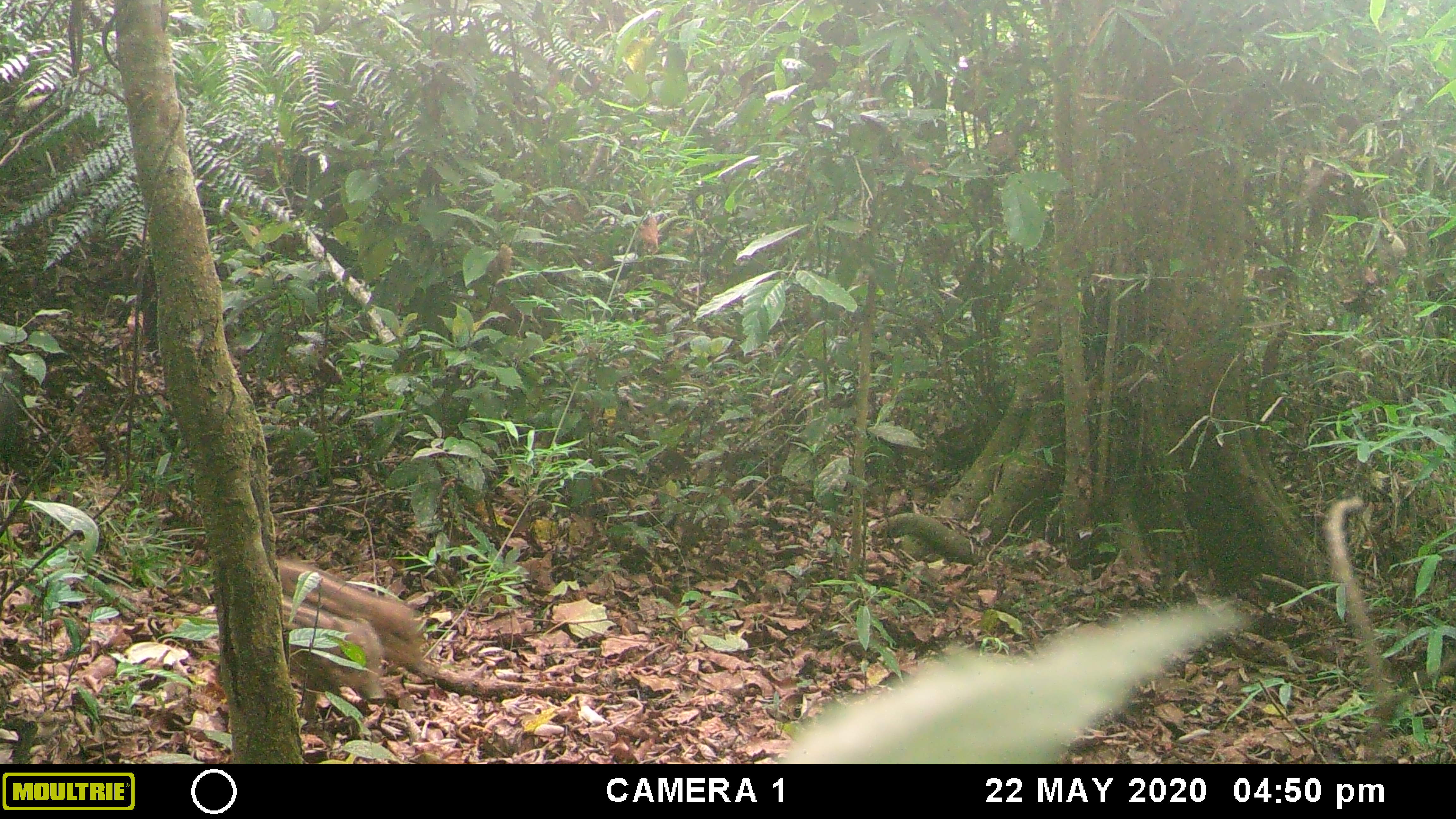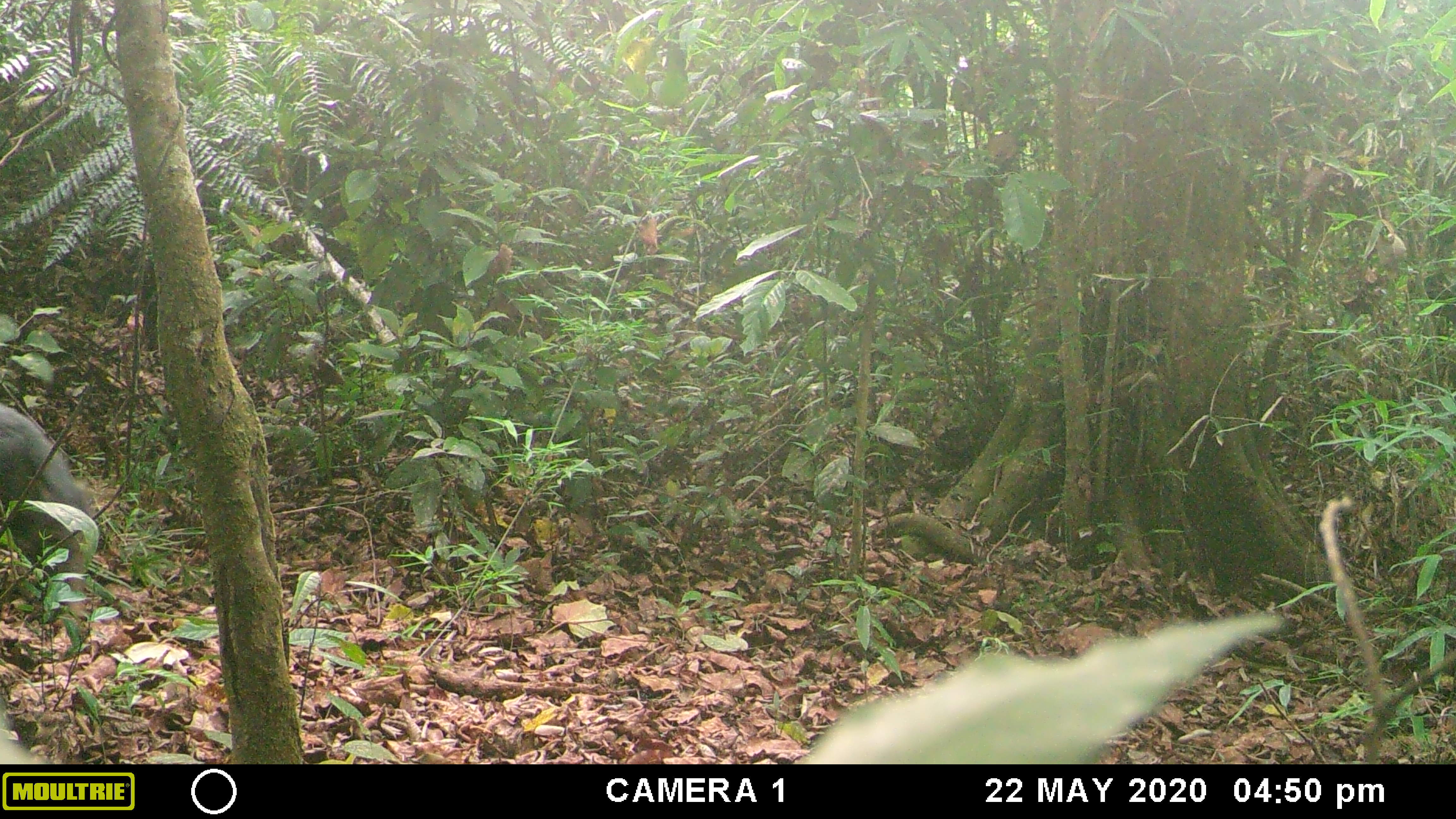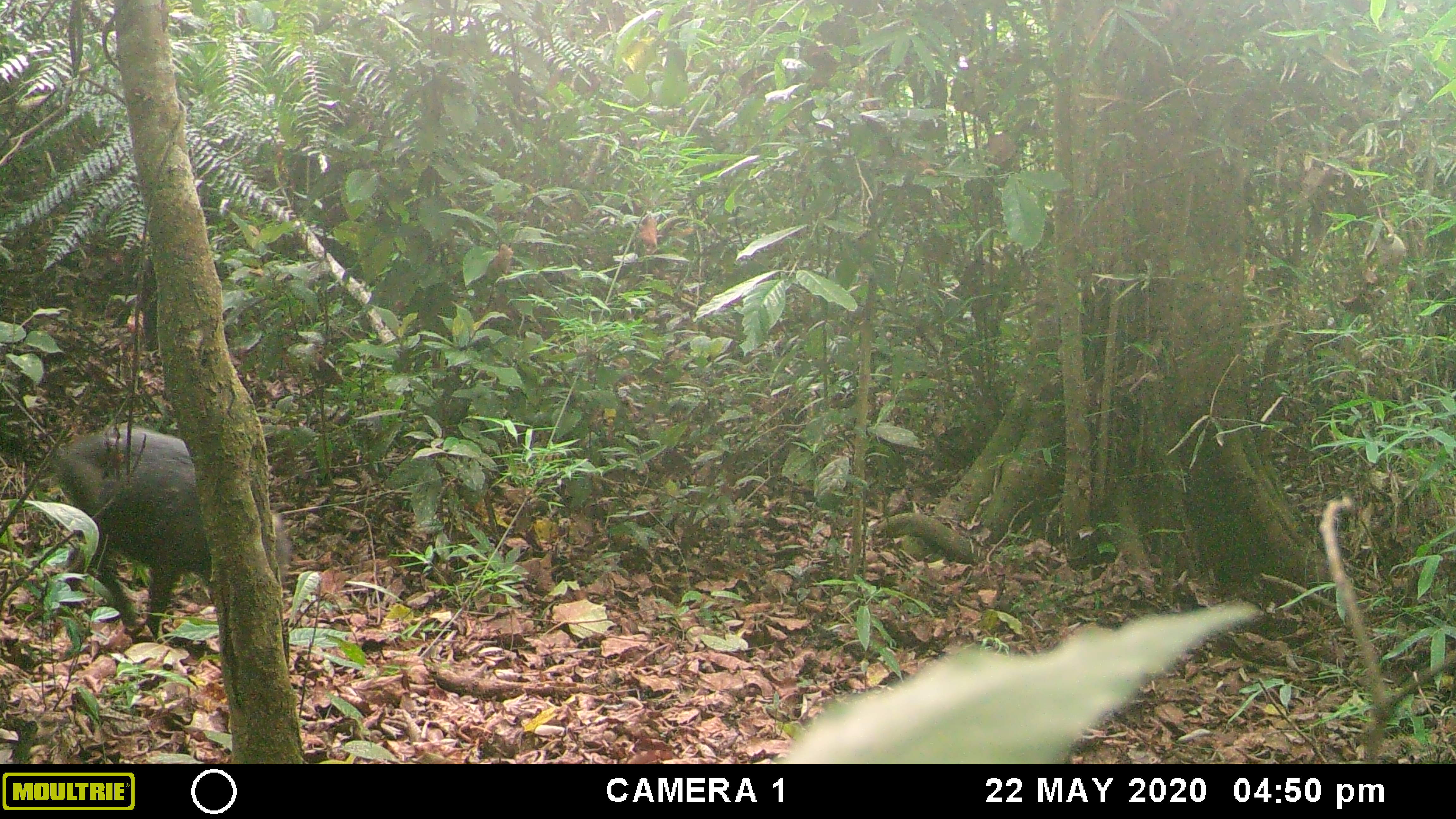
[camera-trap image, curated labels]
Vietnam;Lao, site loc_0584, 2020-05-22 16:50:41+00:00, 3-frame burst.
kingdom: Animalia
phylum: Chordata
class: Mammalia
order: Artiodactyla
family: Suidae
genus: Sus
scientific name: Sus scrofa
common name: eurasian wild pig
Eurasian wild pig (Sus scrofa). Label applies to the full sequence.